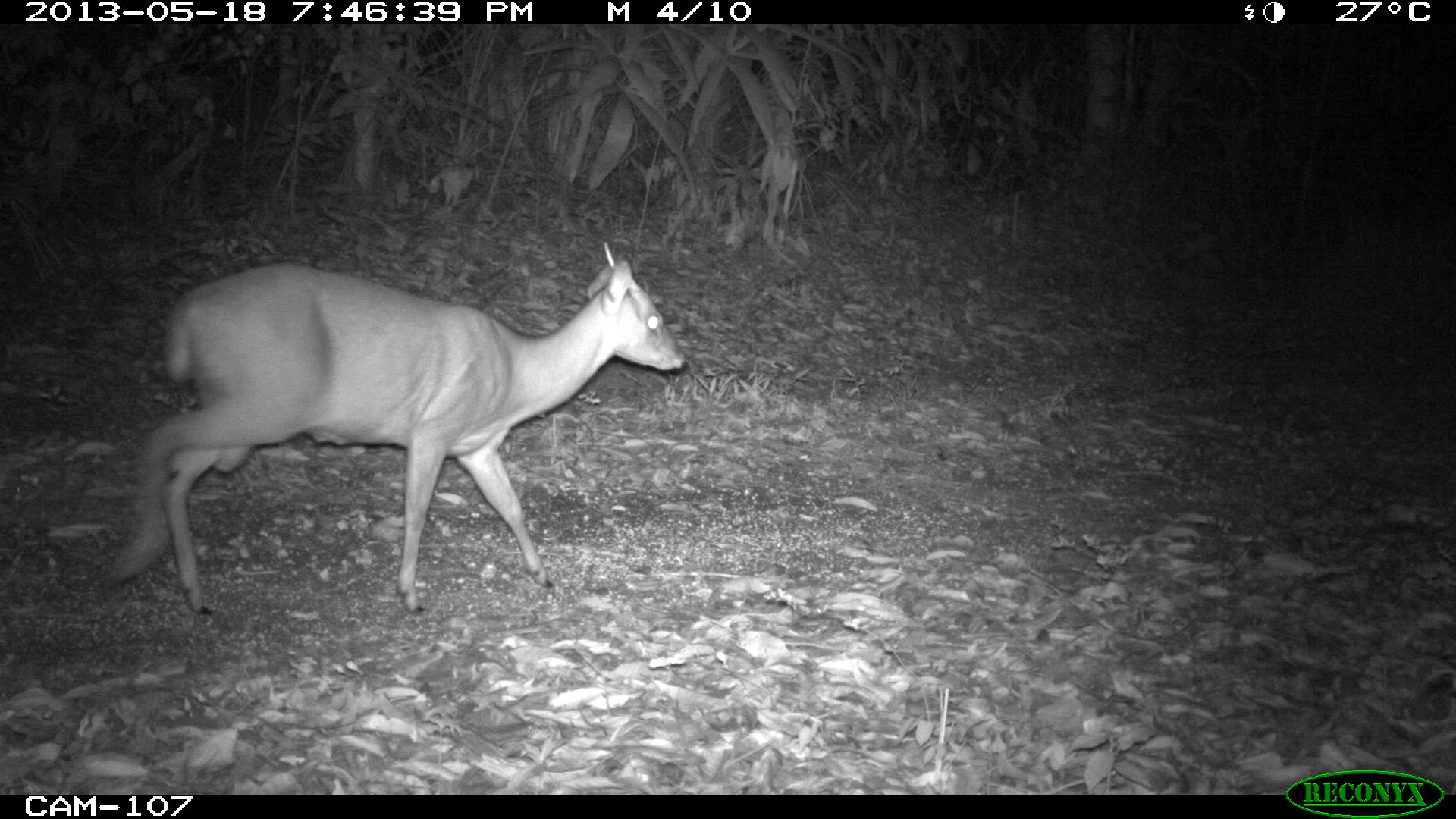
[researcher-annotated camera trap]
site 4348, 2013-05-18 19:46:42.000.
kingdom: Animalia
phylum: Chordata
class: Mammalia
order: Artiodactyla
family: Cervidae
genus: Mazama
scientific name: Mazama temama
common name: central american red brocket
Mazama temama (central american red brocket), count 1, sex male.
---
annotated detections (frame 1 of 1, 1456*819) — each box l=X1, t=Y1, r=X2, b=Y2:
mazama temama: l=109, t=240, r=688, b=613